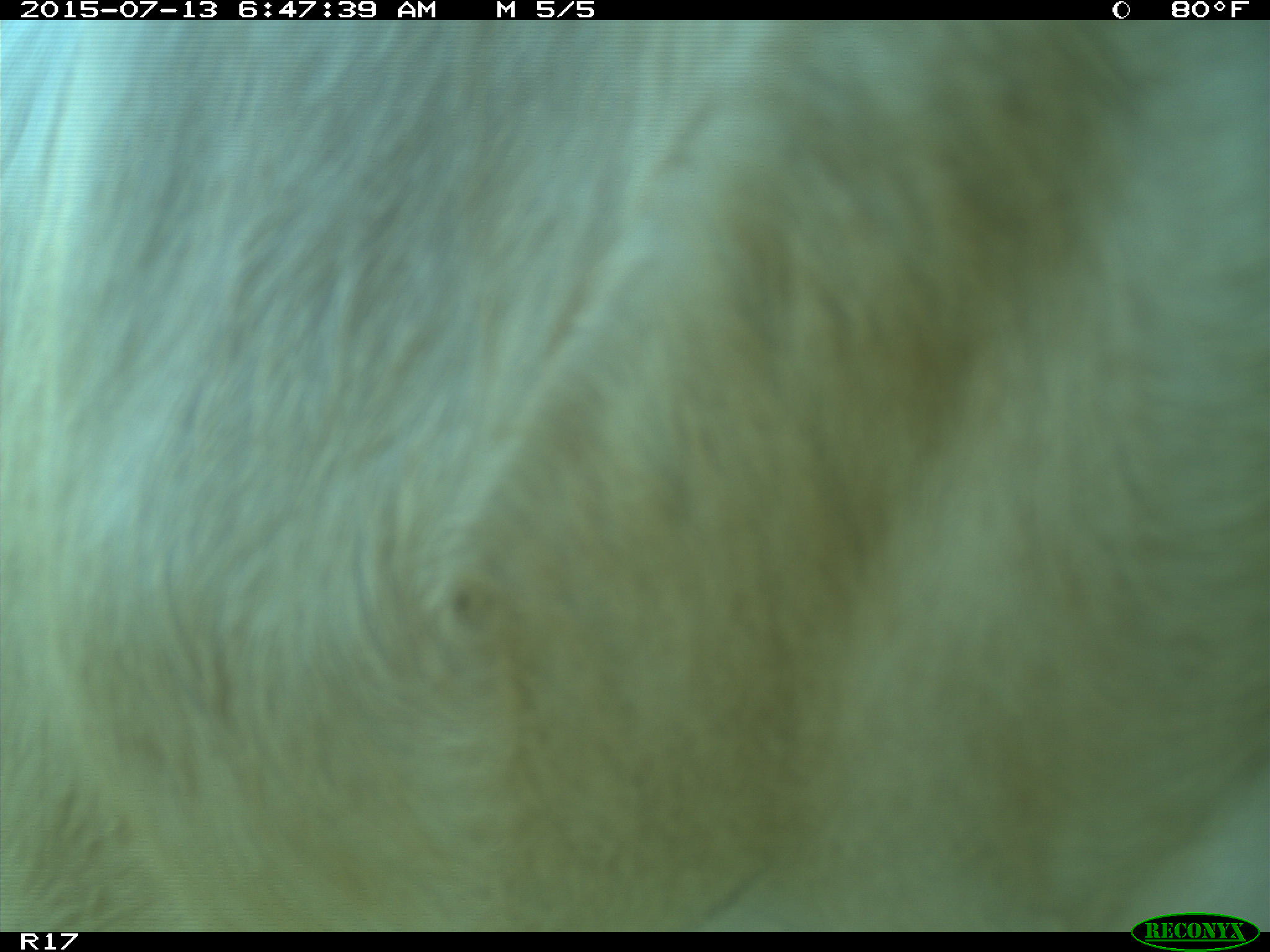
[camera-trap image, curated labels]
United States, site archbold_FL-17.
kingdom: Animalia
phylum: Chordata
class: Mammalia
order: Artiodactyla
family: Bovidae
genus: Bos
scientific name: Bos taurus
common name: domestic cow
Bos taurus (domestic cow).